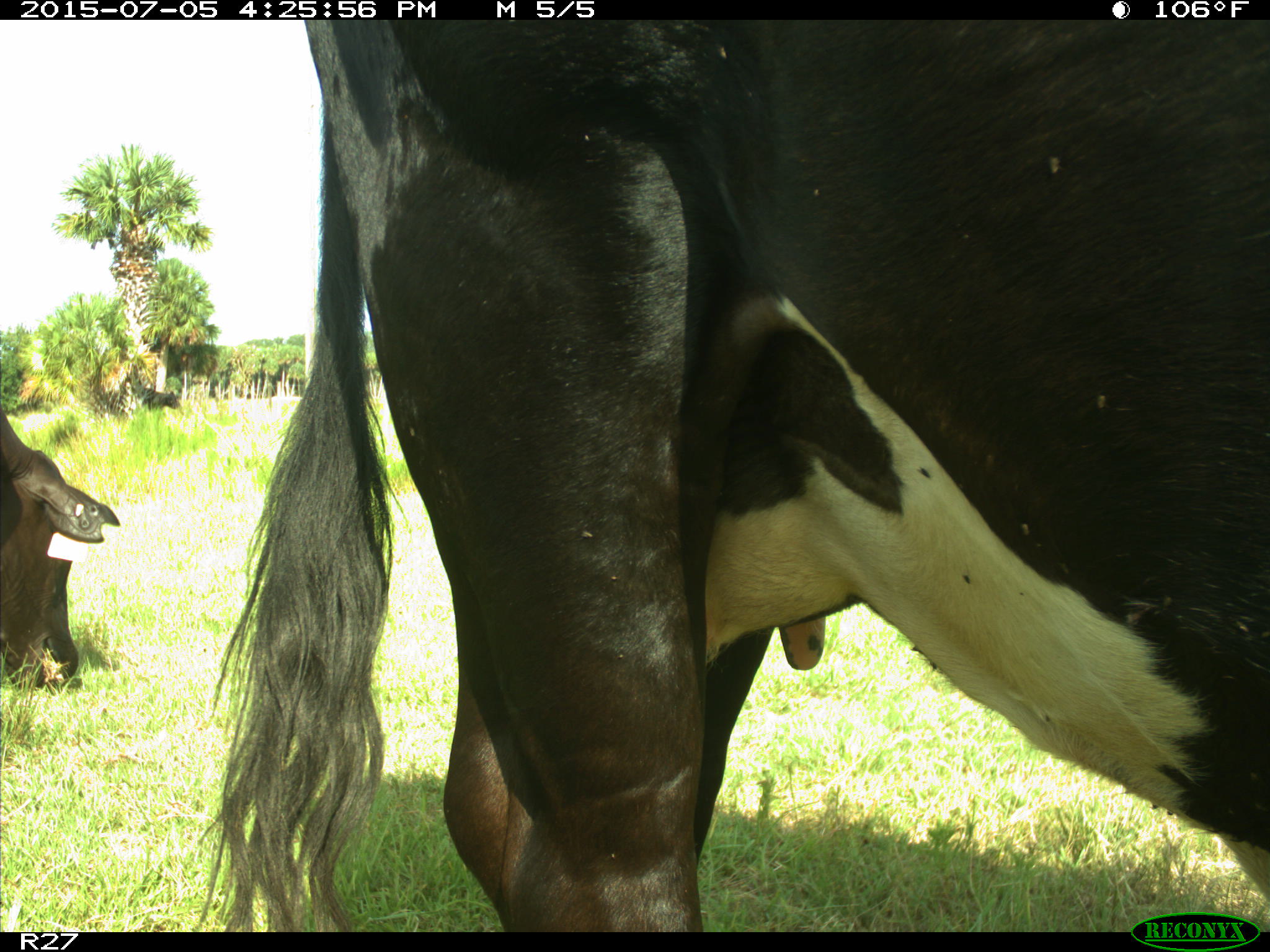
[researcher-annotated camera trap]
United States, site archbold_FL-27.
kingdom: Animalia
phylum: Chordata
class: Mammalia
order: Artiodactyla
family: Bovidae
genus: Bos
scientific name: Bos taurus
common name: domestic cow